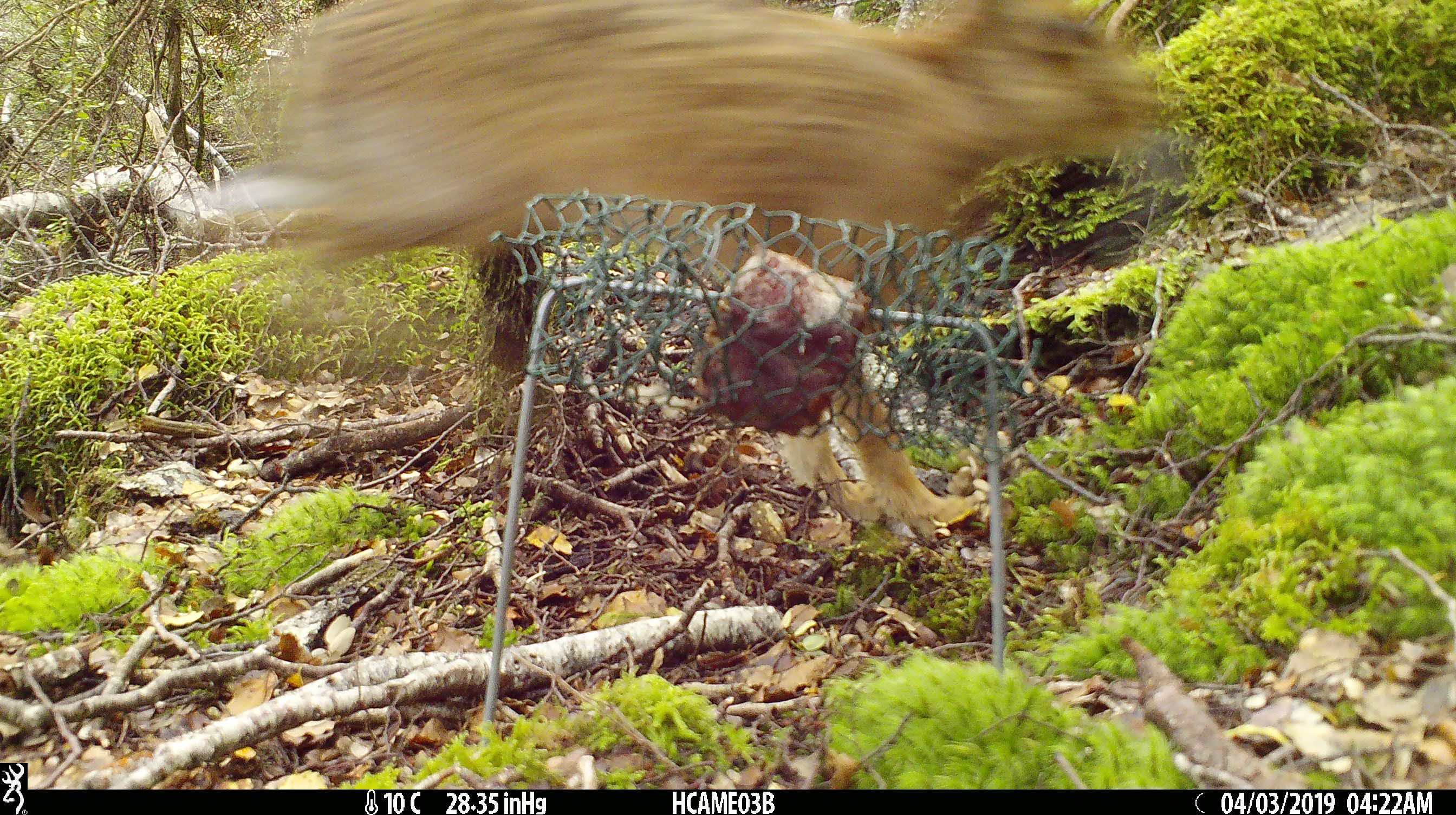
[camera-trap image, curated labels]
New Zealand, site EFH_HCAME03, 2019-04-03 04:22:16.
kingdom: Animalia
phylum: Chordata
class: Mammalia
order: Lagomorpha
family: Leporidae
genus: Lepus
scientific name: Lepus europaeus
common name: brown hare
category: hare